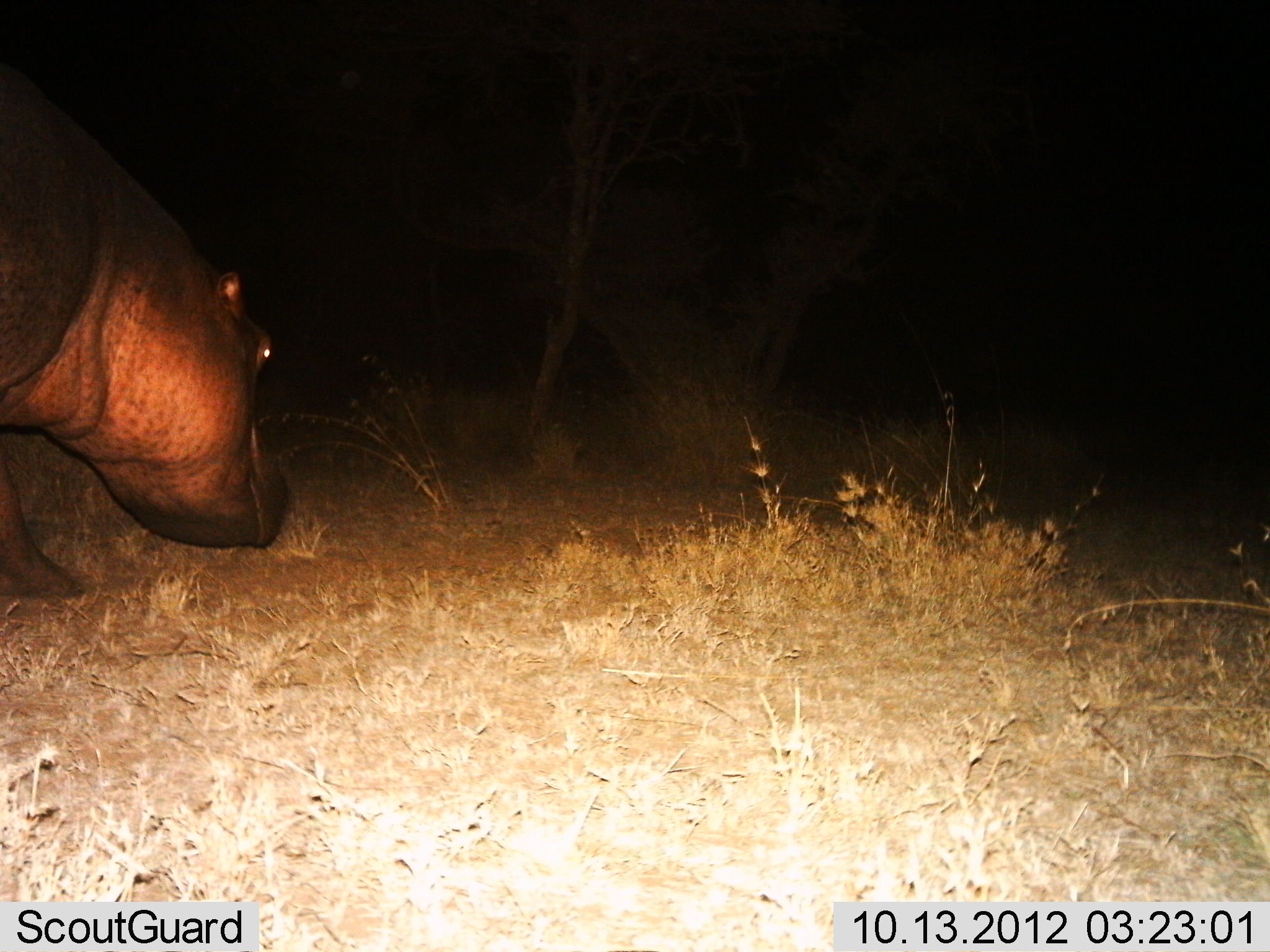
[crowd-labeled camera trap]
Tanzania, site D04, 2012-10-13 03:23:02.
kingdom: Animalia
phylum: Chordata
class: Mammalia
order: Artiodactyla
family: Hippopotamidae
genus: Hippopotamus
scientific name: Hippopotamus amphibius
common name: hippopotamus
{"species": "hippopotamus (Hippopotamus amphibius)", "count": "1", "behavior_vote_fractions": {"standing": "30%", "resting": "0%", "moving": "80%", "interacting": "0%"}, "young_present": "0%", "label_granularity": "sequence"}